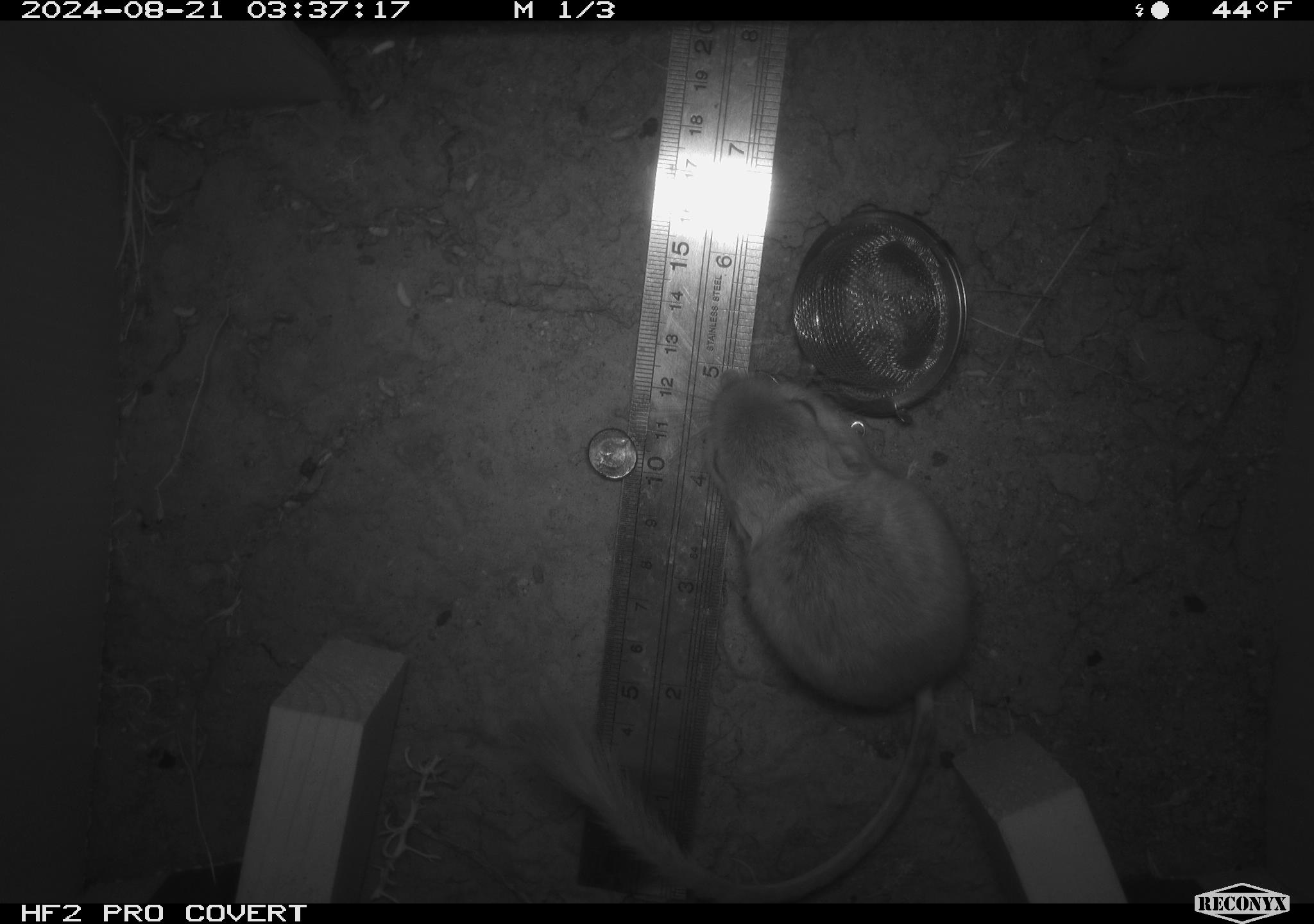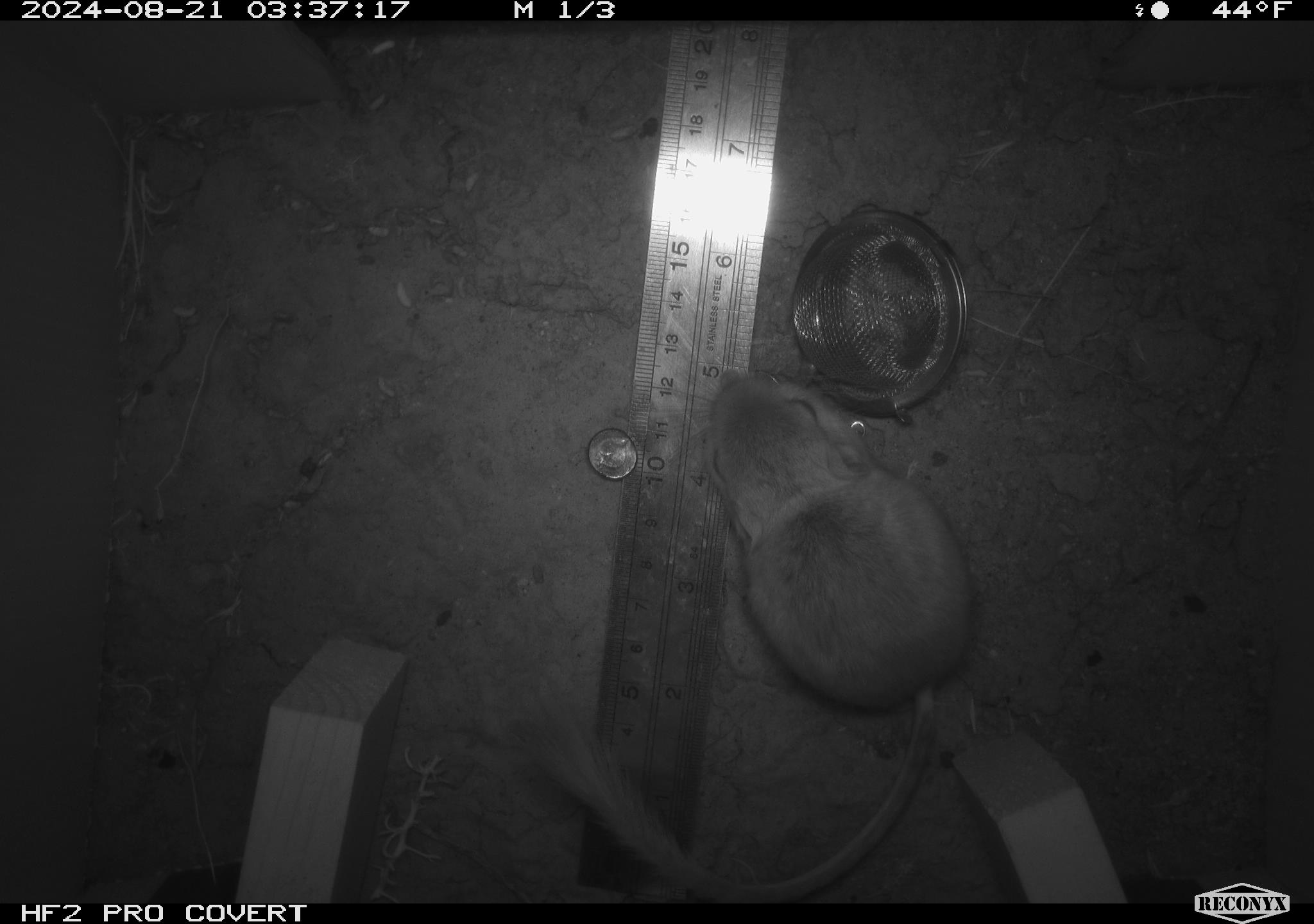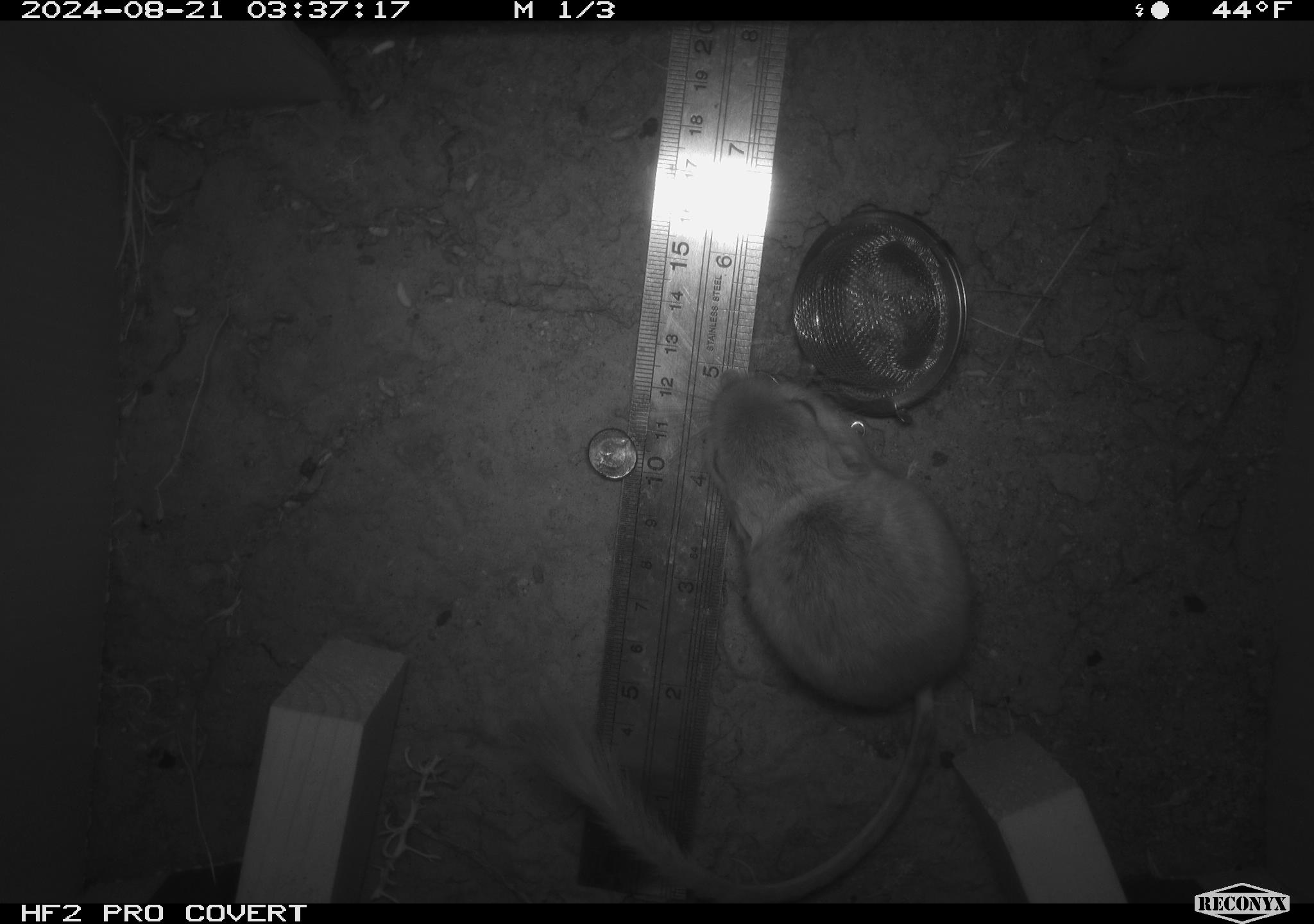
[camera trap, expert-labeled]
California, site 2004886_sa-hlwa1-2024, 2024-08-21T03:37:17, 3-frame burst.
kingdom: Animalia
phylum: Chordata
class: Mammalia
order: Rodentia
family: Heteromyidae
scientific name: Heteromyidae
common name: kangaroo rats and pocket mice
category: heteromyidae family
Heteromyidae family (kangaroo rats and pocket mice) (Heteromyidae).